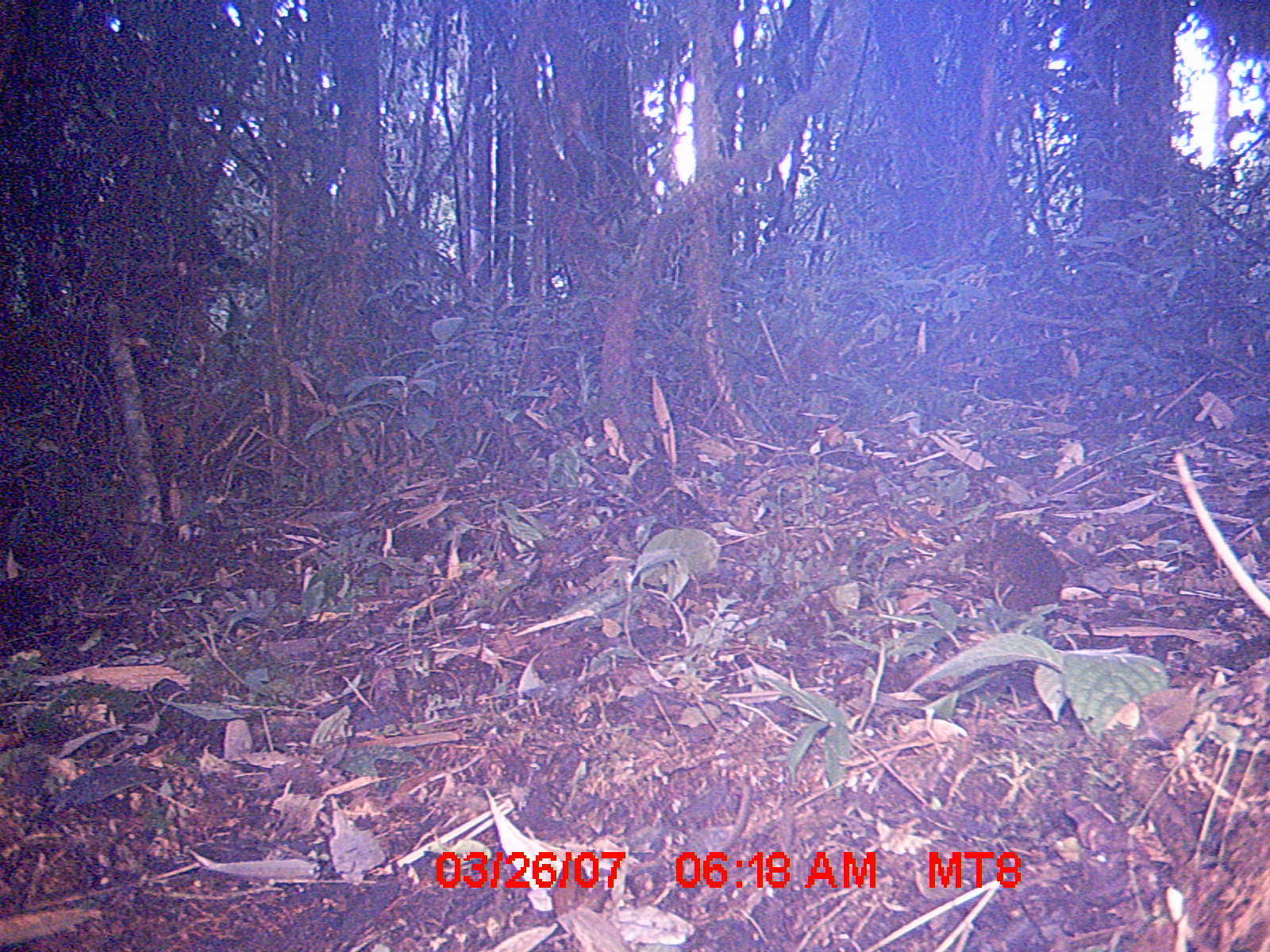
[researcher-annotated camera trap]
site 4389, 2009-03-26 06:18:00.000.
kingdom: Animalia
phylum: Chordata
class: Mammalia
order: Rodentia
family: Nesomyidae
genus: Nesomys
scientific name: Nesomys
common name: nesomys rodents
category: nesomys sp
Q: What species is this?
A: Nesomys sp (nesomys rodents) (Nesomys).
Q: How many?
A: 1.